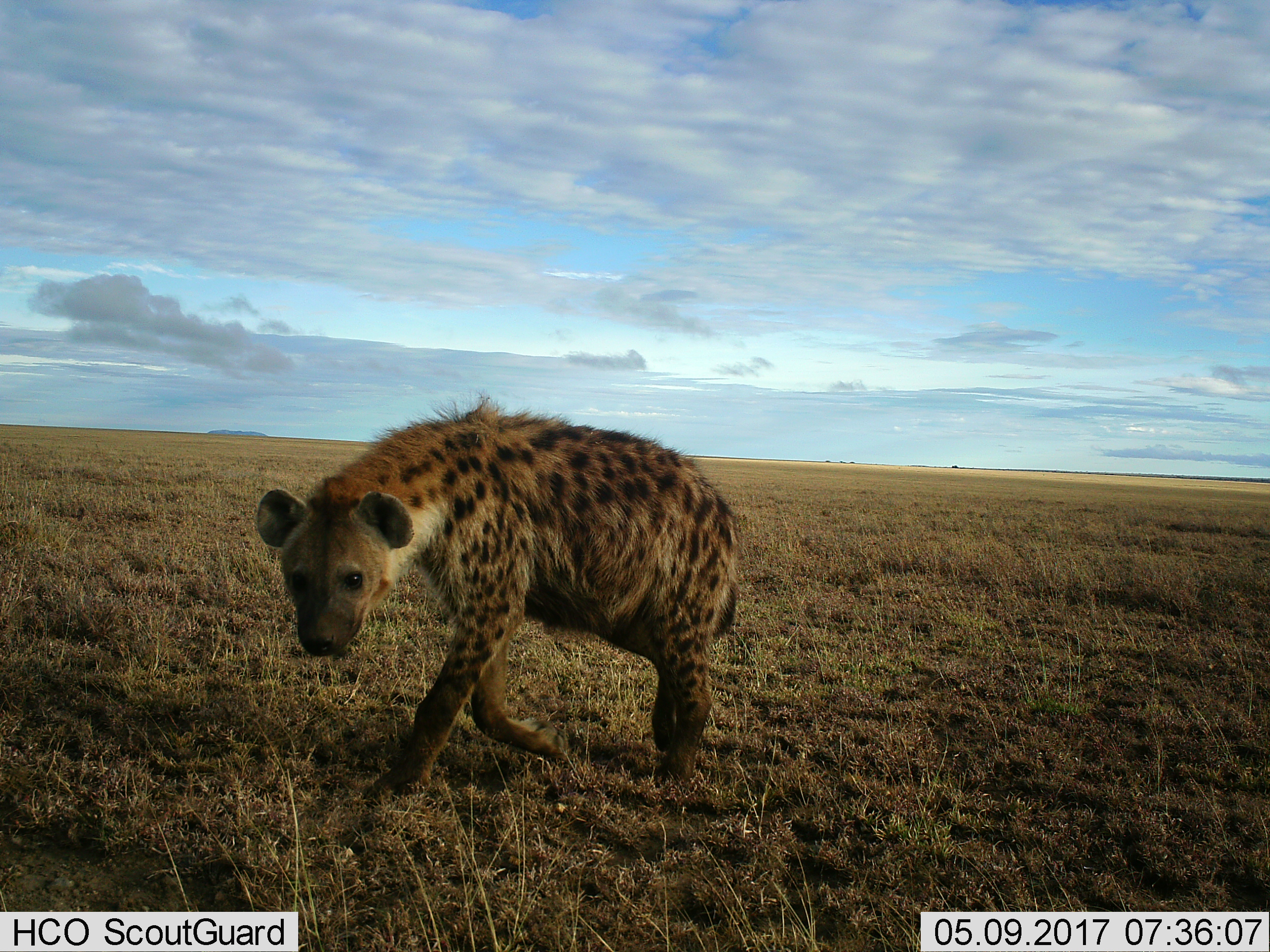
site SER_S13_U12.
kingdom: Animalia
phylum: Chordata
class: Mammalia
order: Carnivora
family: Hyaenidae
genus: Crocuta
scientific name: Crocuta crocuta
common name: spotted hyena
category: hyenaspotted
Hyenaspotted (spotted hyena) (Crocuta crocuta), count 1. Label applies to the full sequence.